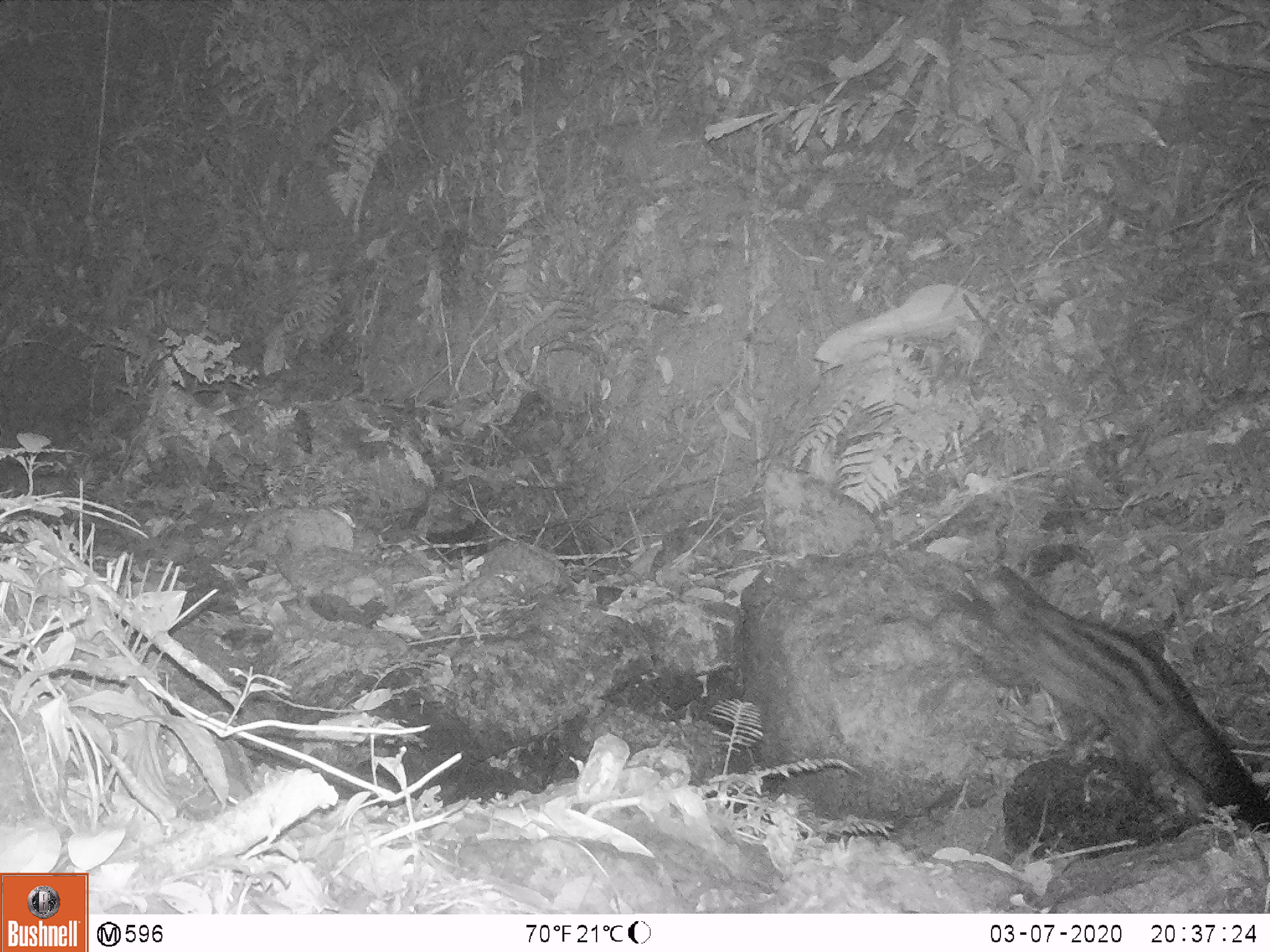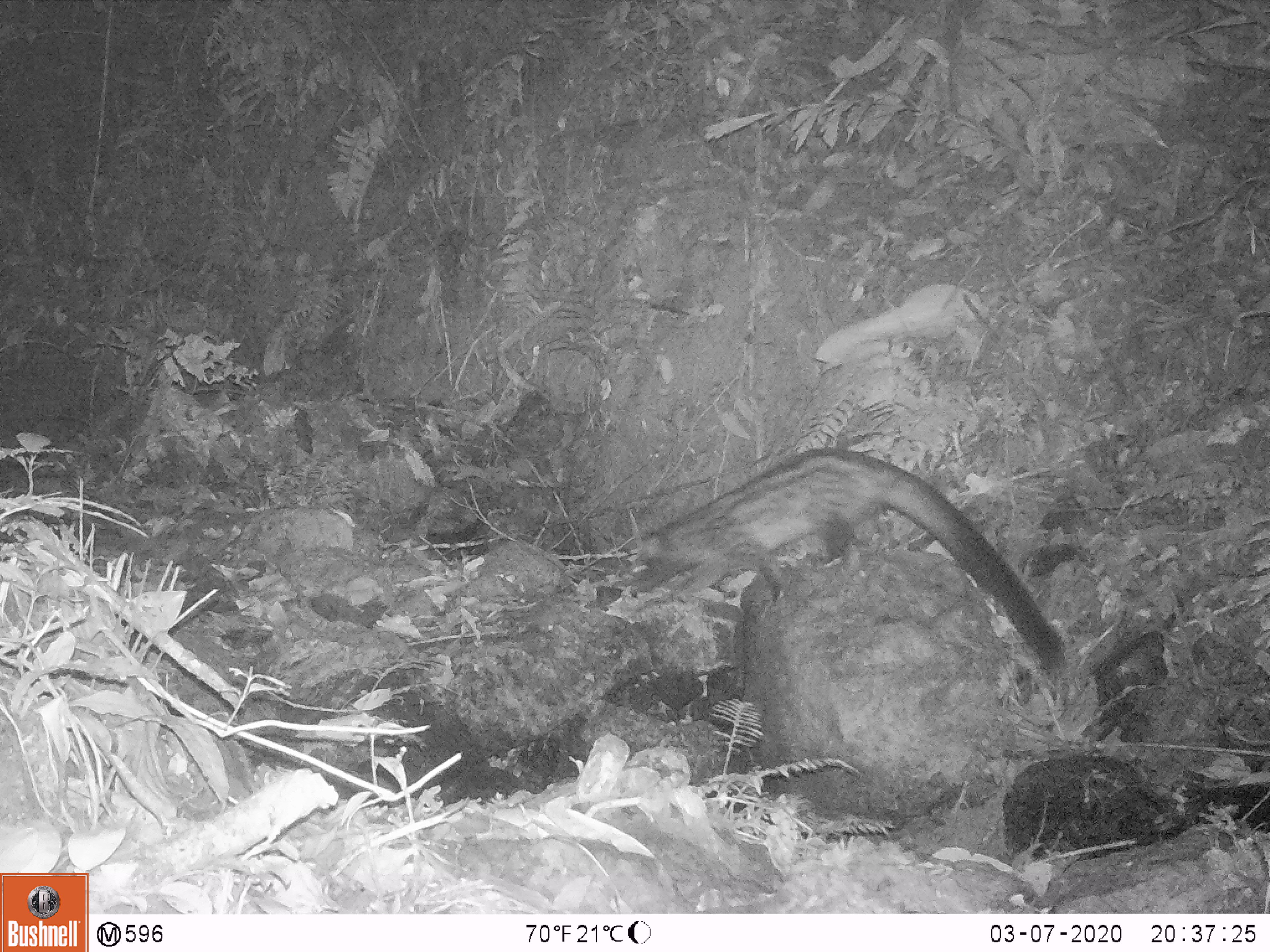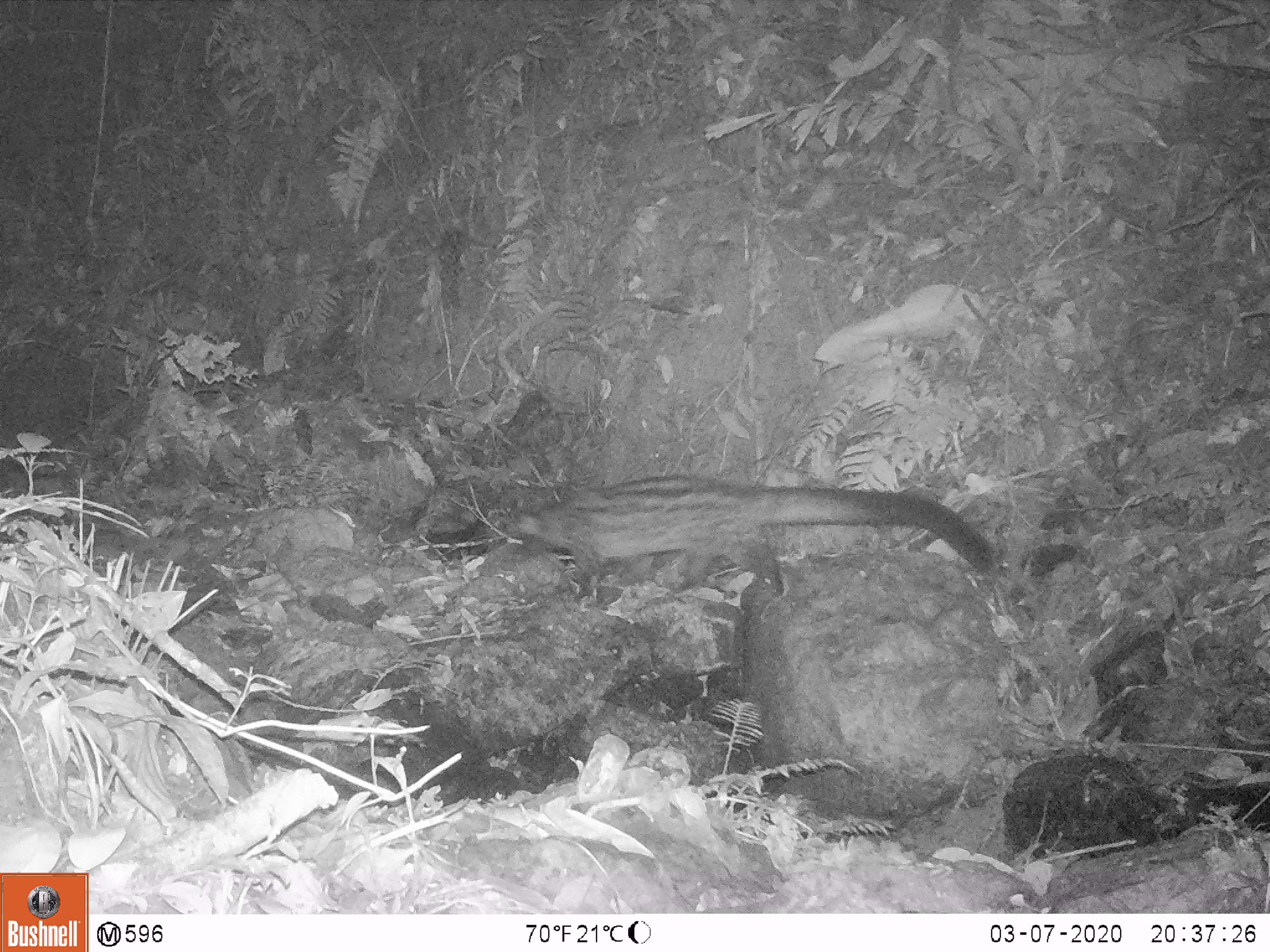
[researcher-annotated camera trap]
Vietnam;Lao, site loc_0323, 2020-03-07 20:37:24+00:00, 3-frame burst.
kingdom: Animalia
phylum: Chordata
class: Mammalia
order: Carnivora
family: Viverridae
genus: Paradoxurus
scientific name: Paradoxurus hermaphroditus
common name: common palm civet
Common palm civet (Paradoxurus hermaphroditus). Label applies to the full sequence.